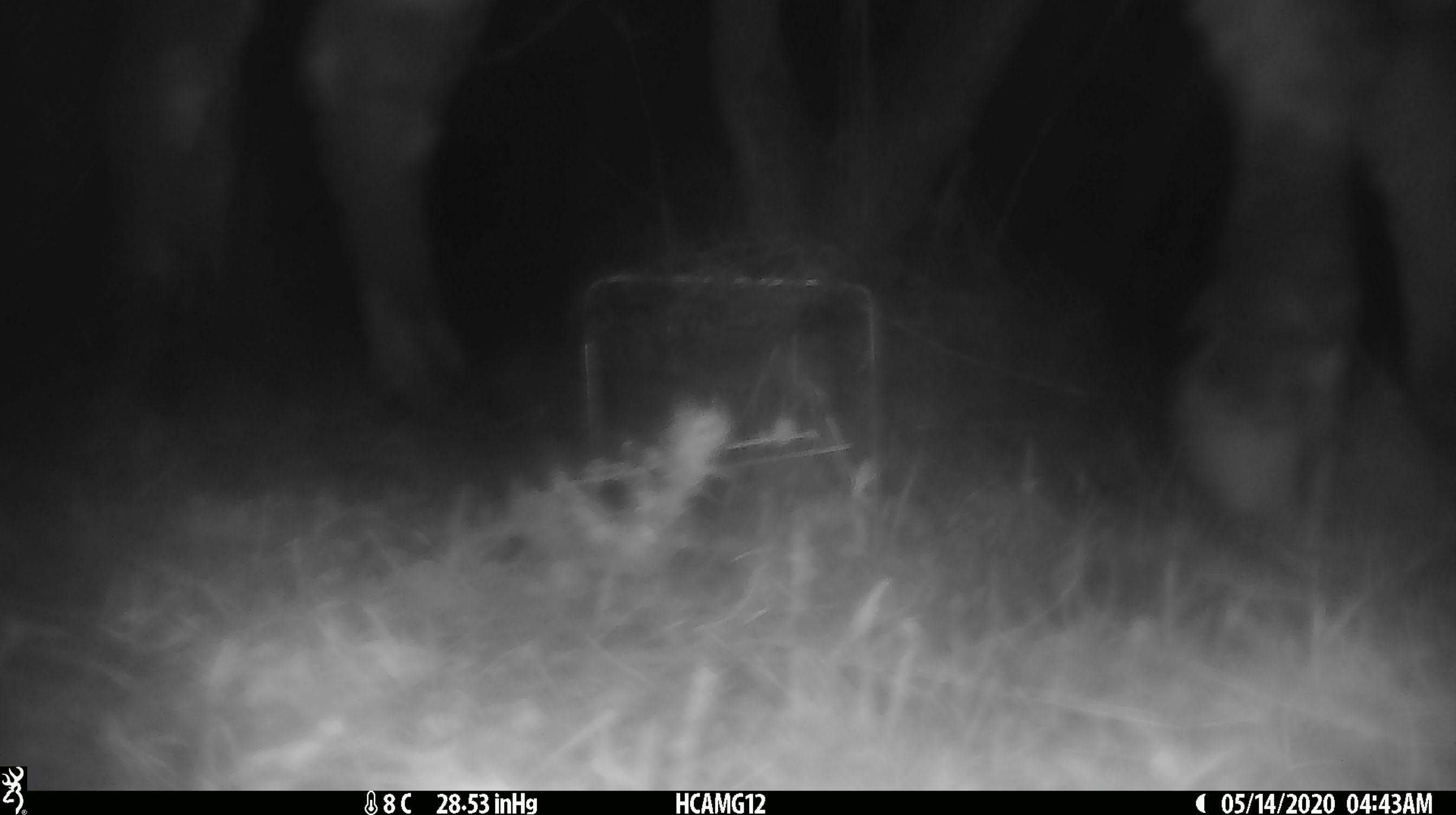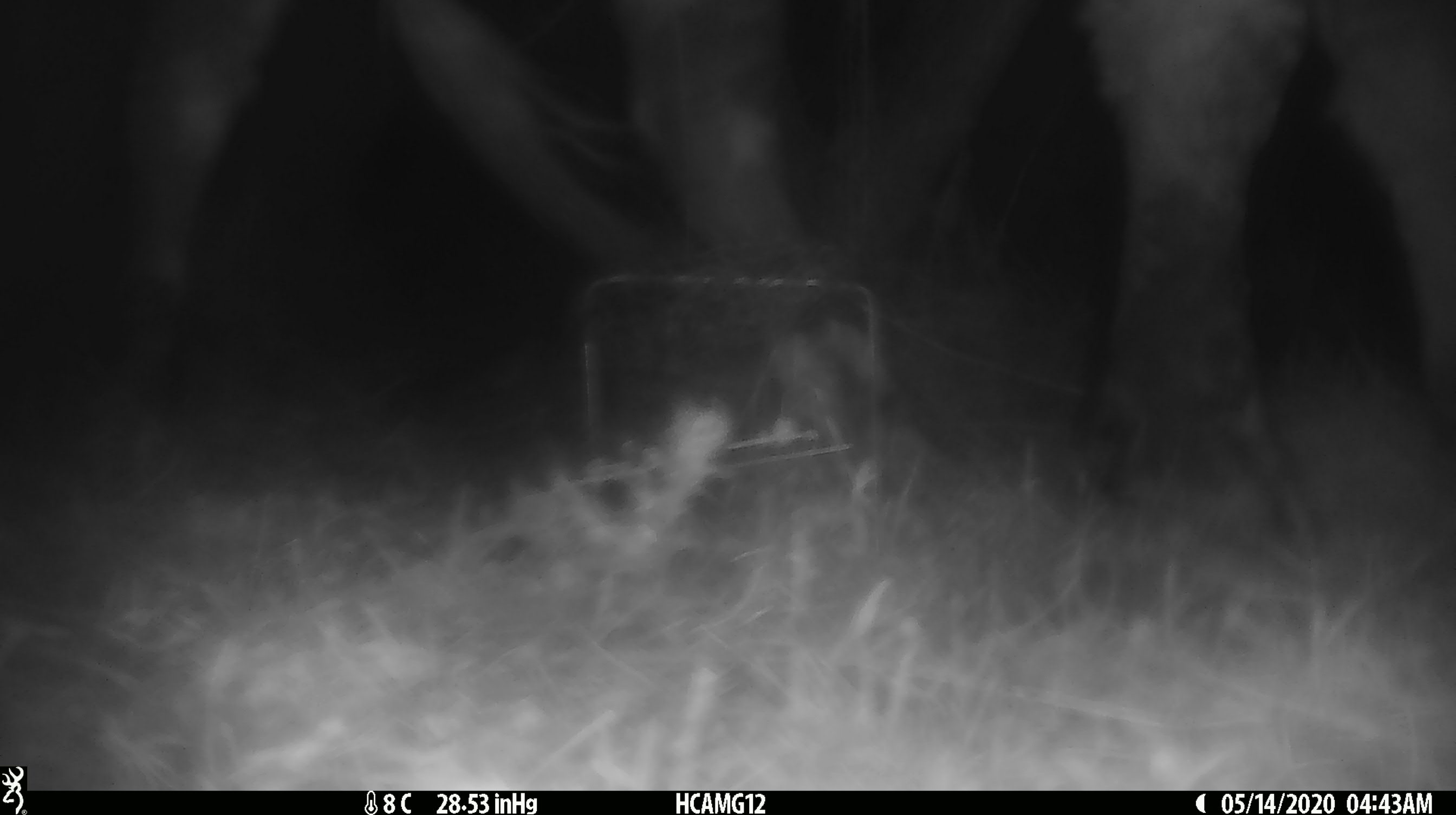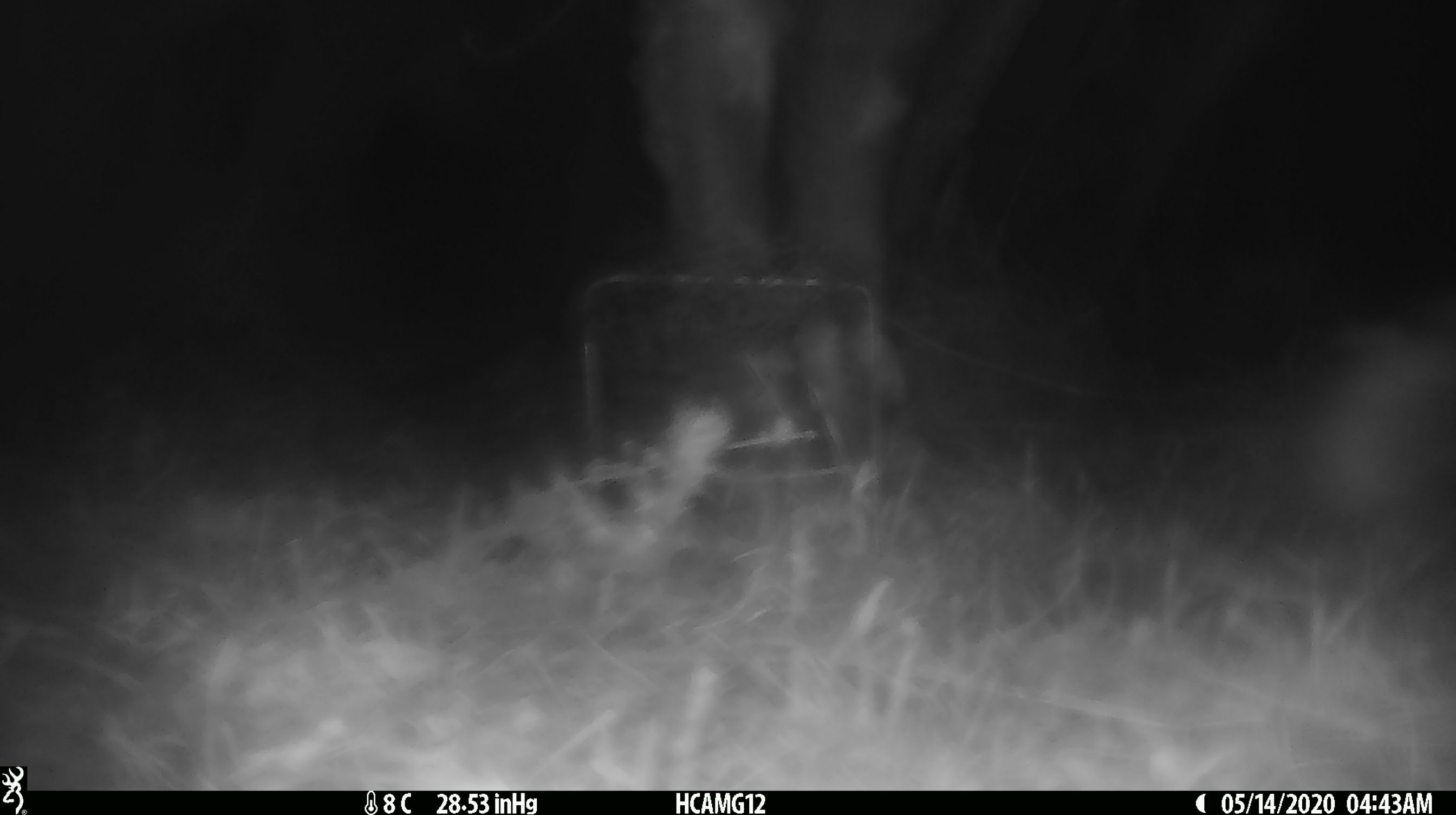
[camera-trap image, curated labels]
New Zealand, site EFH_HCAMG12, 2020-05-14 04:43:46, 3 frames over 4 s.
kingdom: Animalia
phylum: Chordata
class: Mammalia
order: Artiodactyla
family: Bovidae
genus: Bos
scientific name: Bos taurus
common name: domestic cow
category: cow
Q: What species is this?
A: Cow (domestic cow) (Bos taurus).